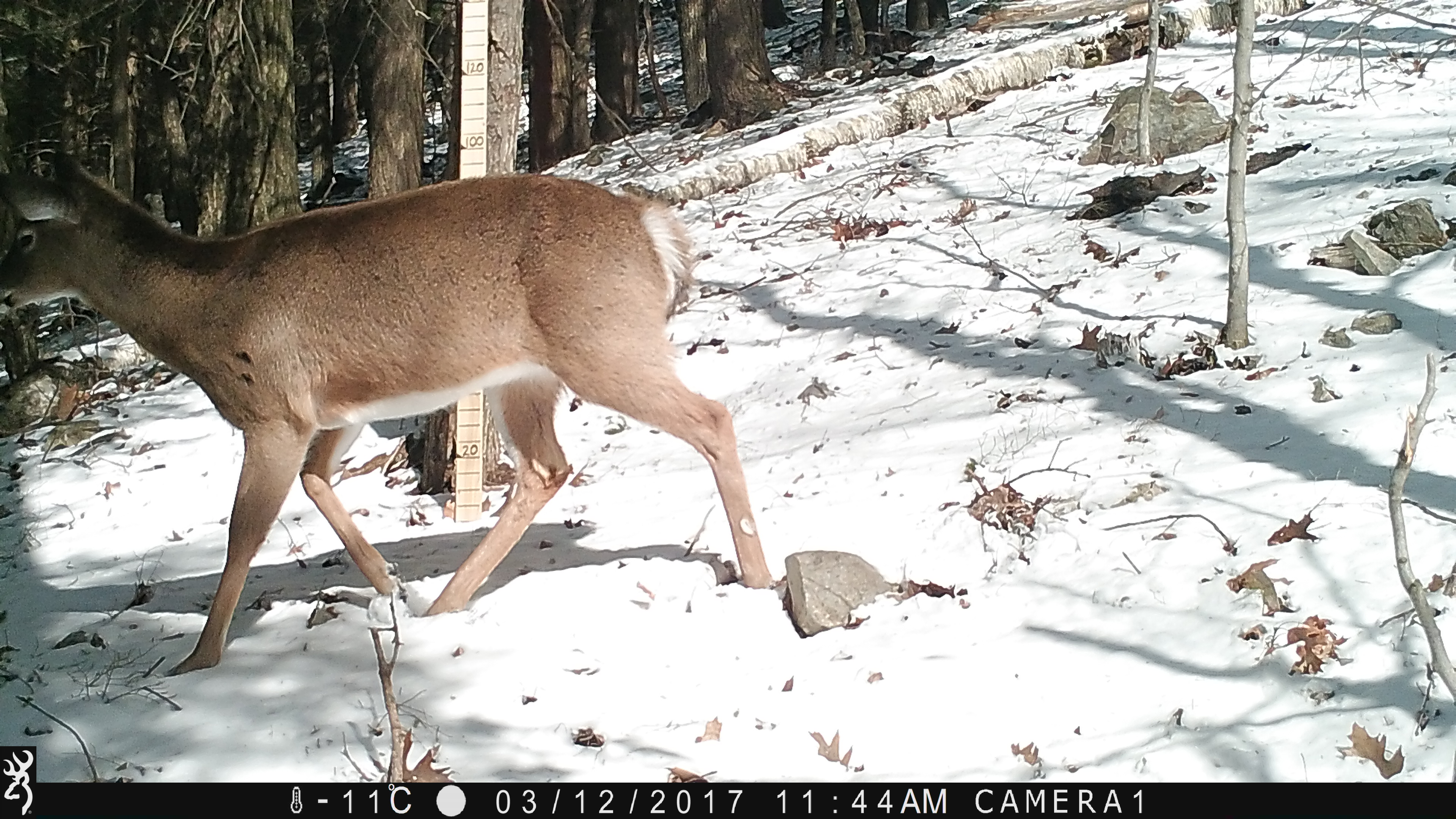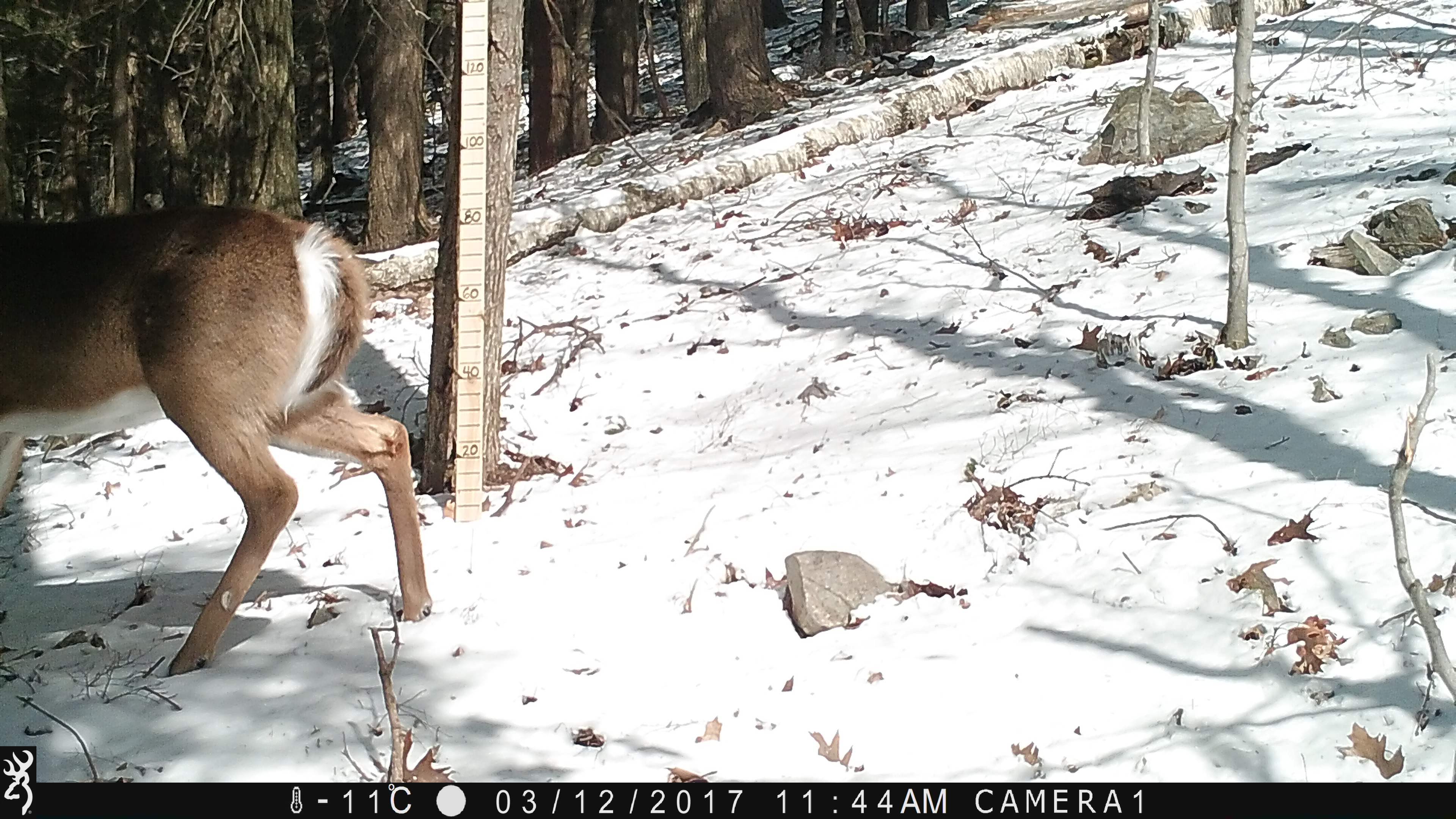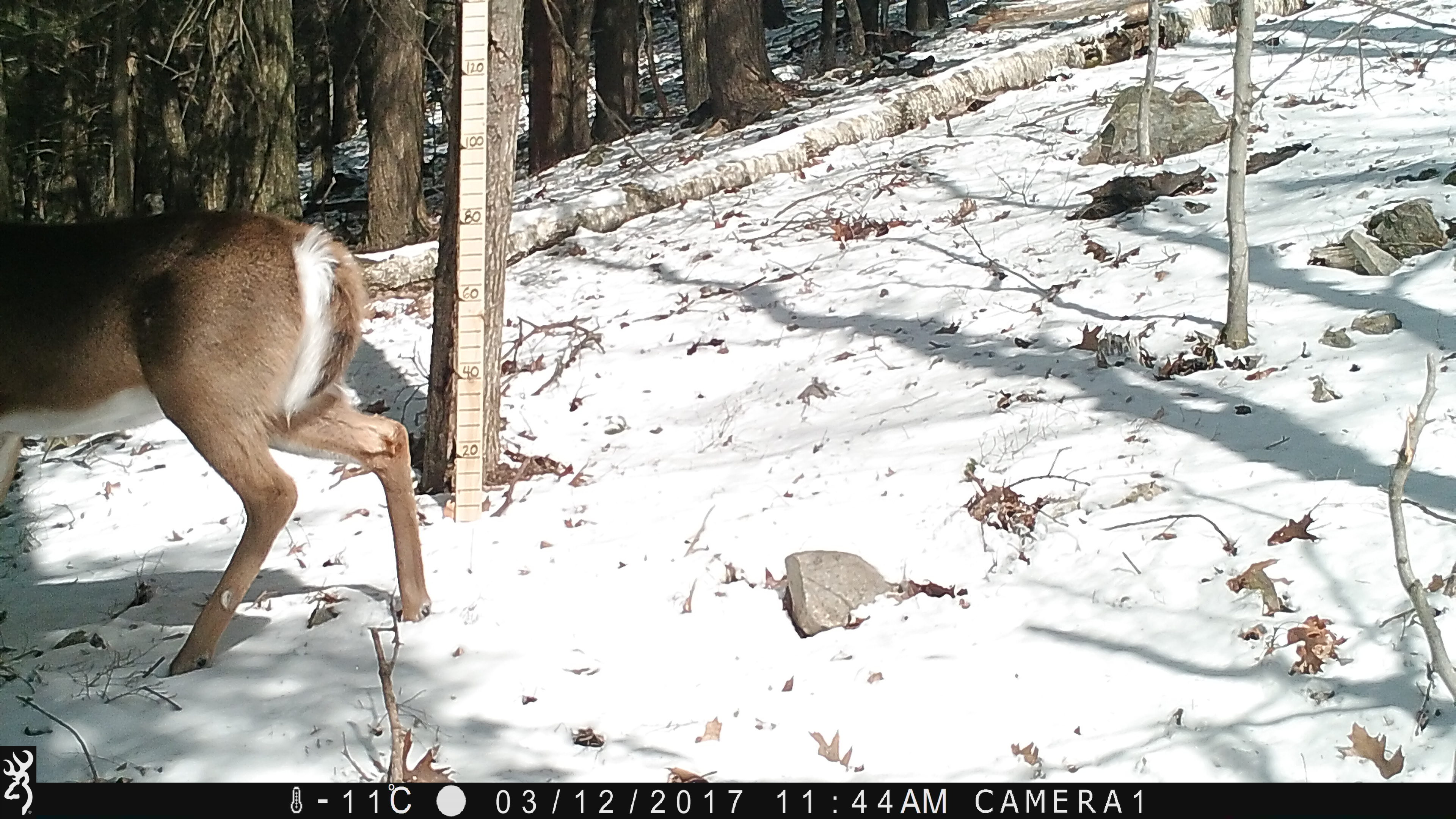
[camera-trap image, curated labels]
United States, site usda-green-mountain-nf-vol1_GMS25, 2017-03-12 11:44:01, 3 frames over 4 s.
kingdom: Animalia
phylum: Chordata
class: Mammalia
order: Artiodactyla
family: Cervidae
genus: Odocoileus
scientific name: Odocoileus virginianus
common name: white-tailed deer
White-tailed deer (Odocoileus virginianus).